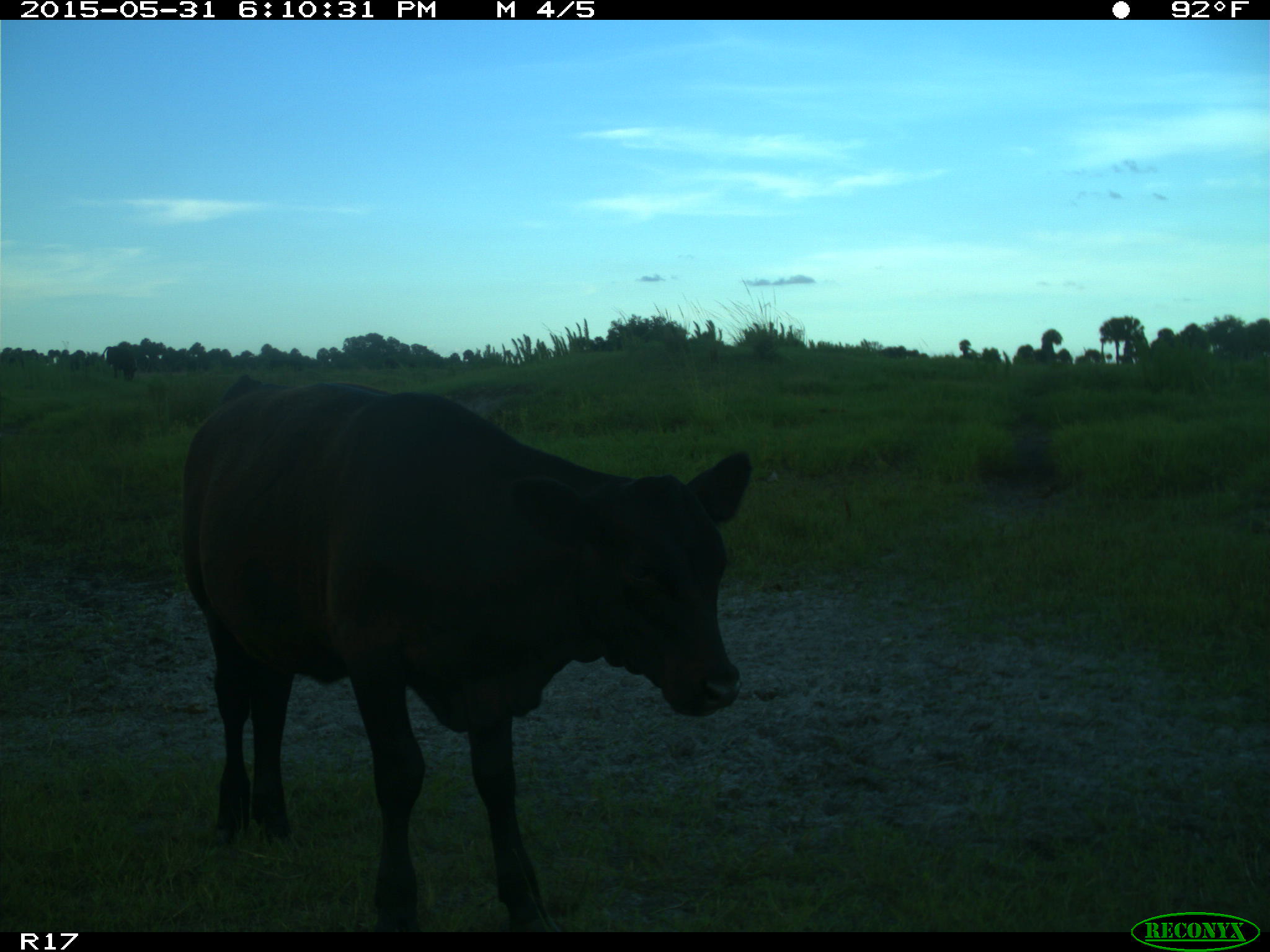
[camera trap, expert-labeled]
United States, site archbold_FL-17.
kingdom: Animalia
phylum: Chordata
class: Mammalia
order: Artiodactyla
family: Bovidae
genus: Bos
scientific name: Bos taurus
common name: domestic cow